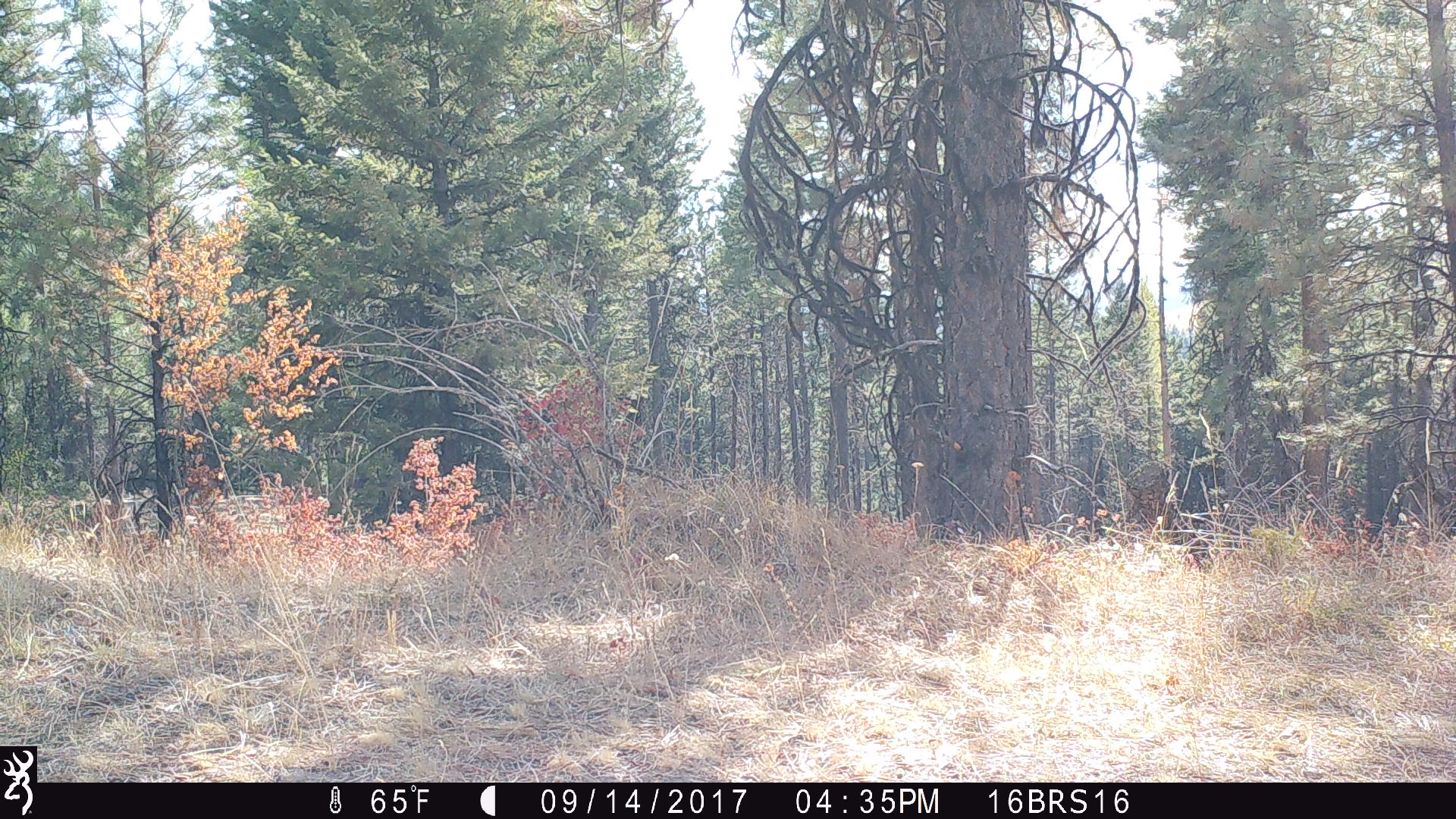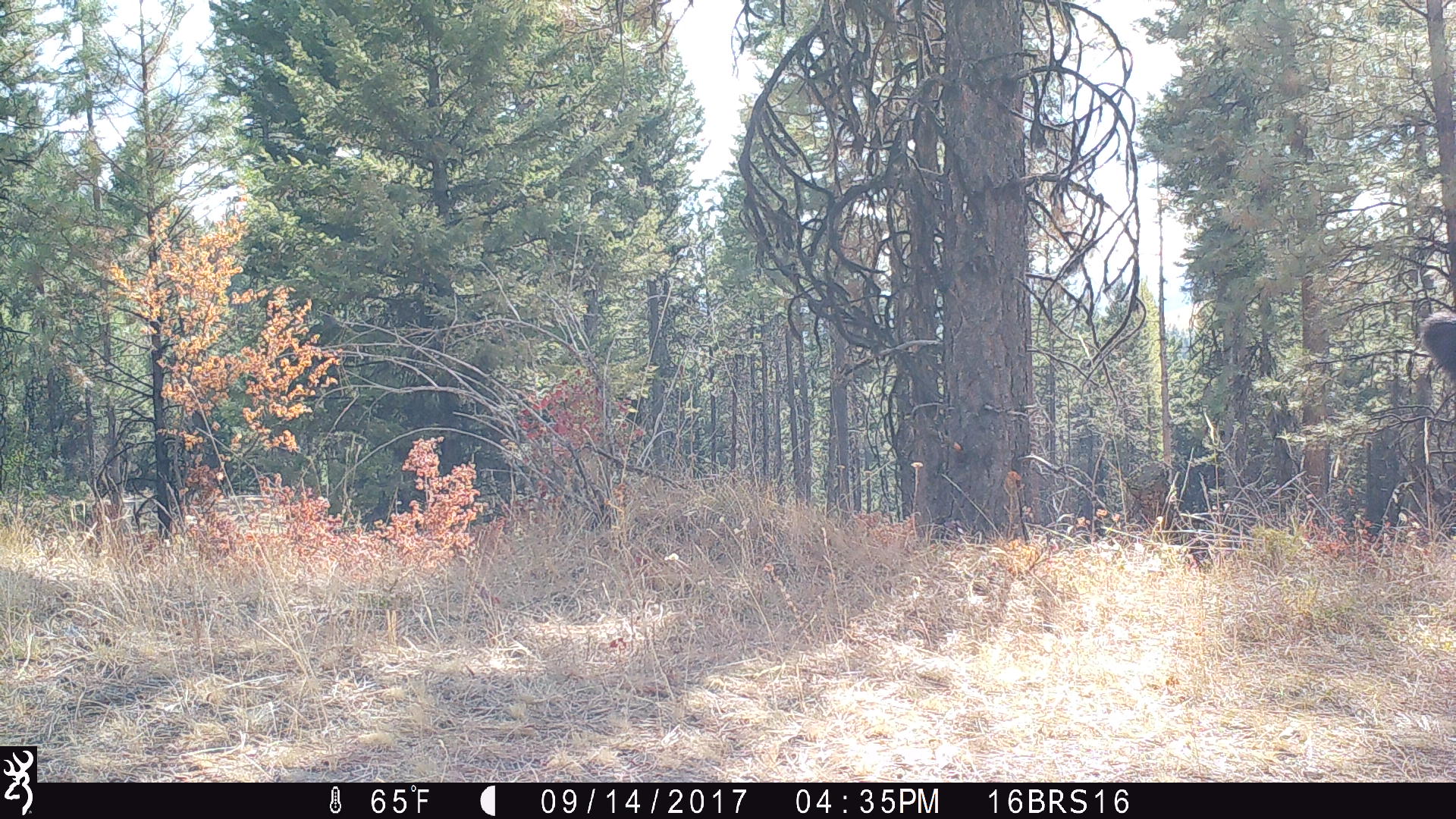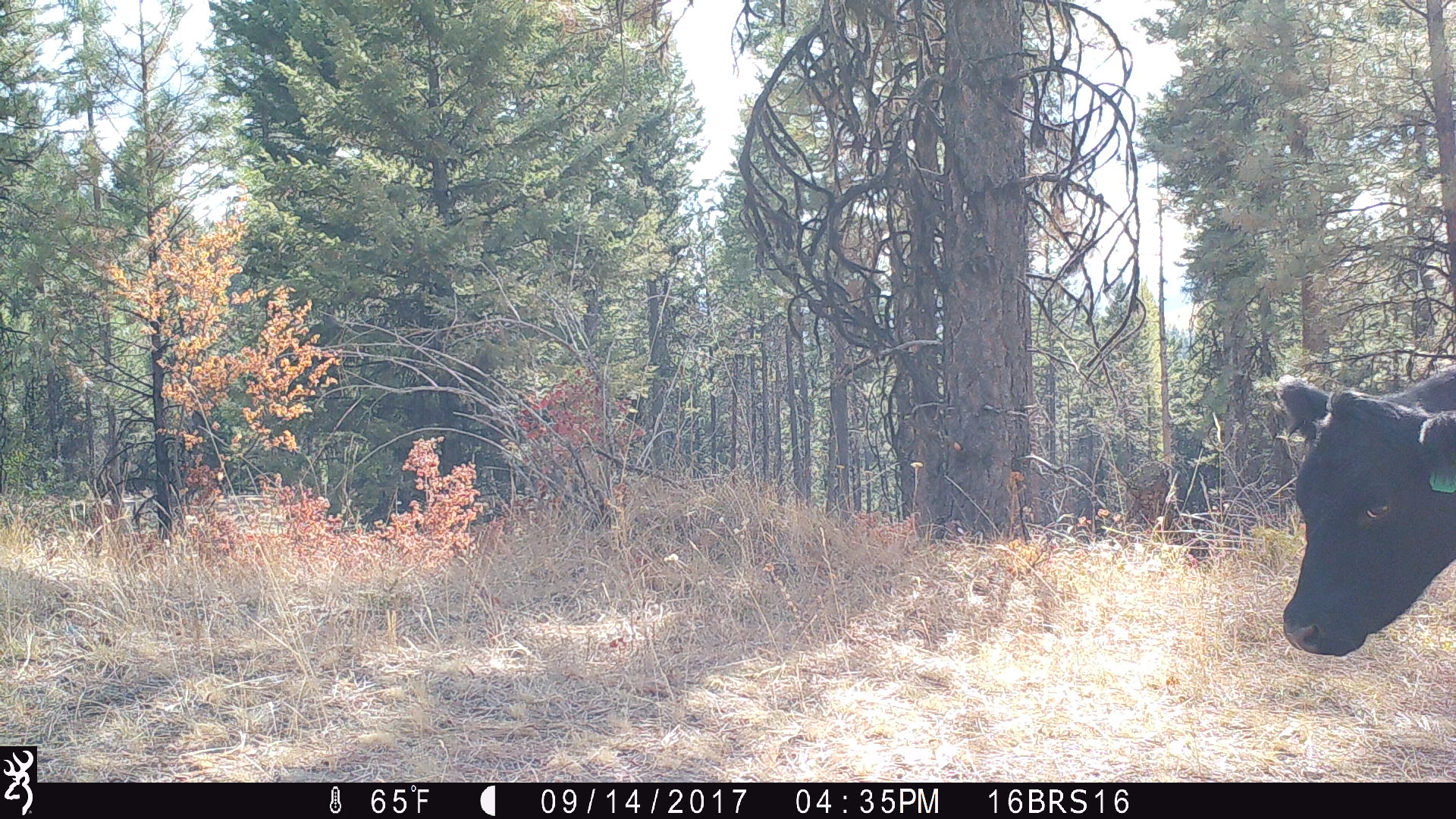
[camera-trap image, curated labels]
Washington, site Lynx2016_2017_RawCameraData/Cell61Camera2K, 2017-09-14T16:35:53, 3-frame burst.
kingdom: Animalia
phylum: Chordata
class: Mammalia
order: Artiodactyla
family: Bovidae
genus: Bos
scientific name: Bos taurus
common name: domestic cattle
Domestic cattle (Bos taurus). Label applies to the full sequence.